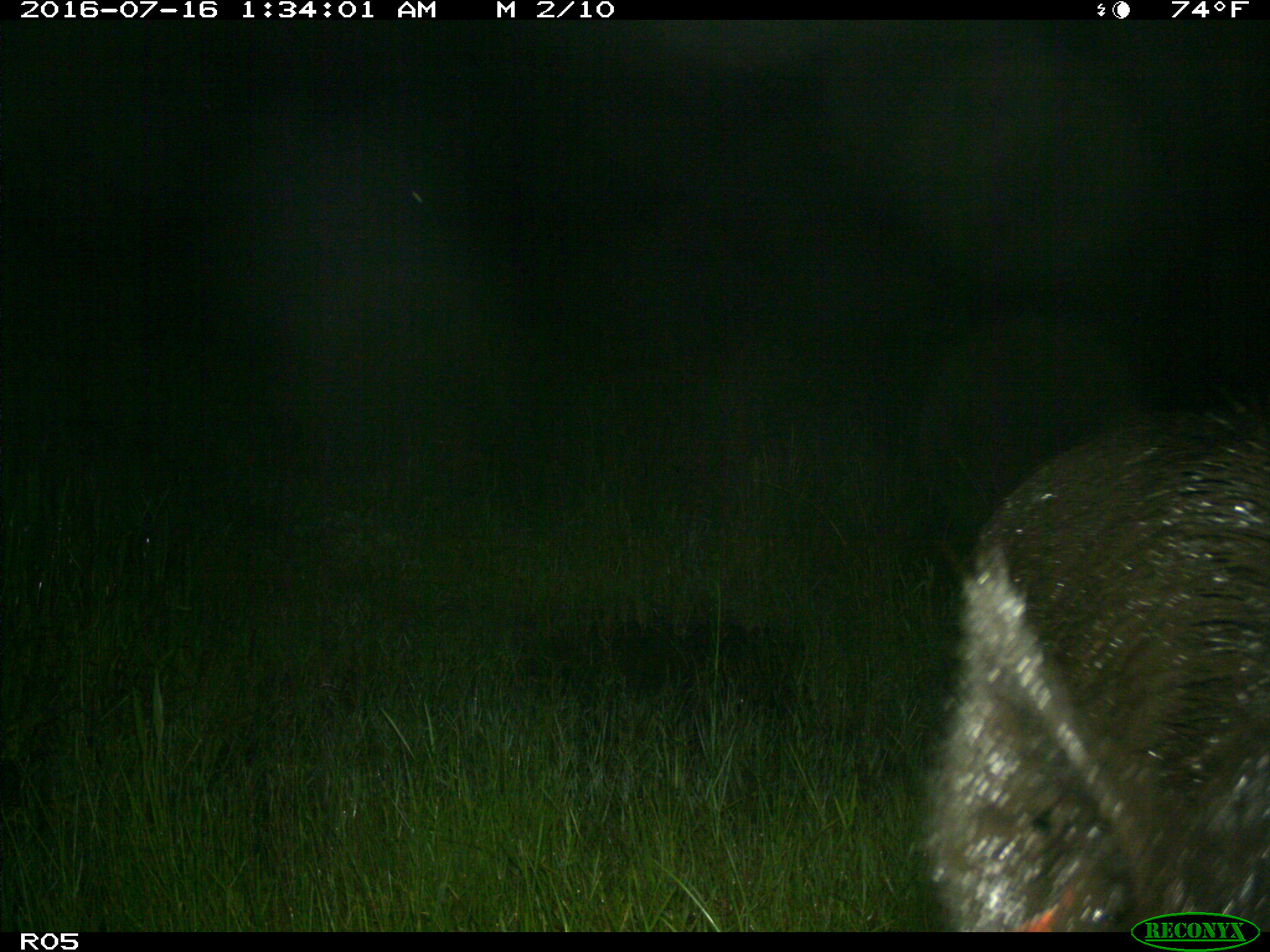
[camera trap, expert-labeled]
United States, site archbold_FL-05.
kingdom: Animalia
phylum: Chordata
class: Mammalia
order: Artiodactyla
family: Suidae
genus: Sus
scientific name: Sus scrofa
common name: wild boar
Sus scrofa (wild boar).